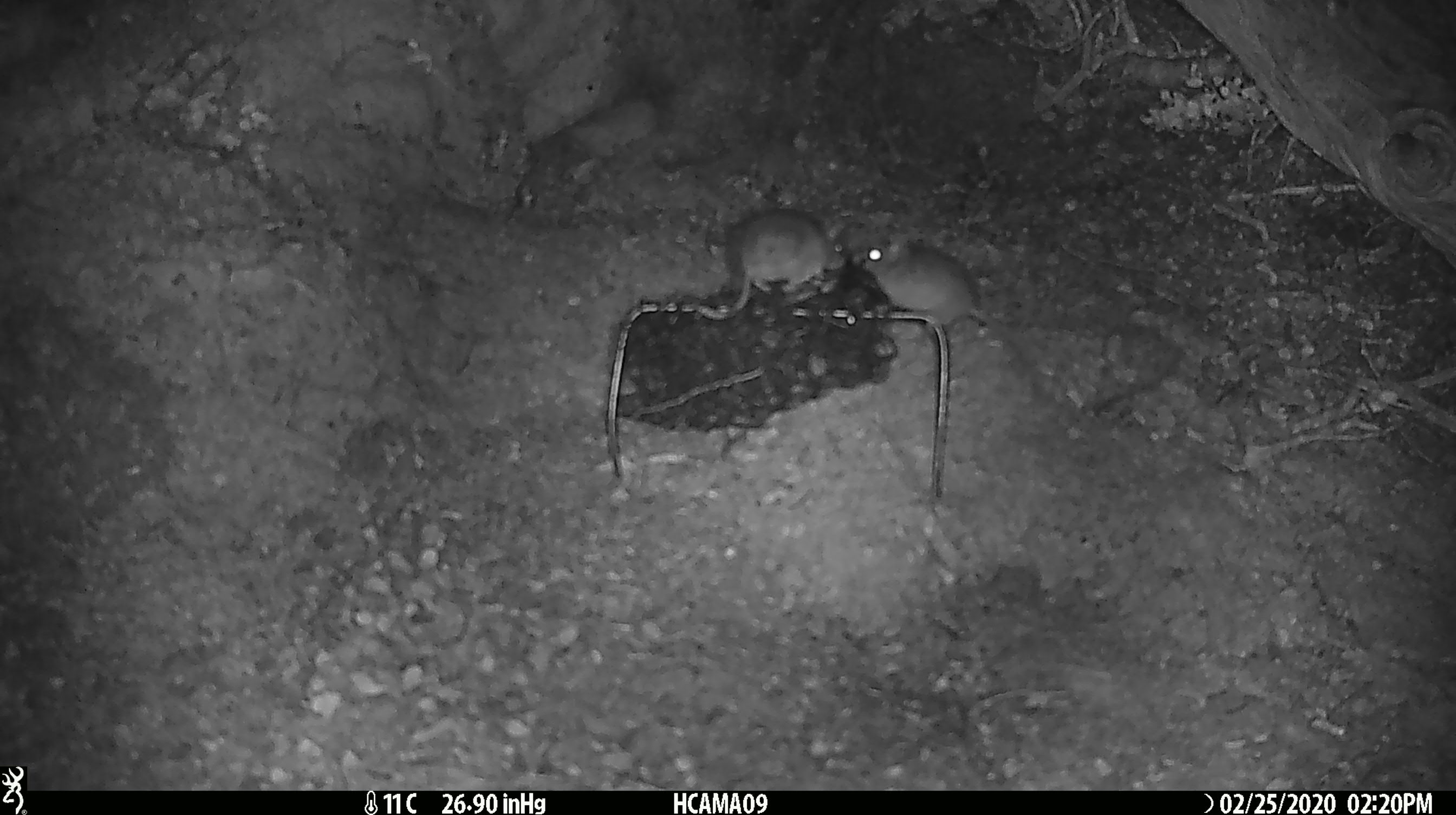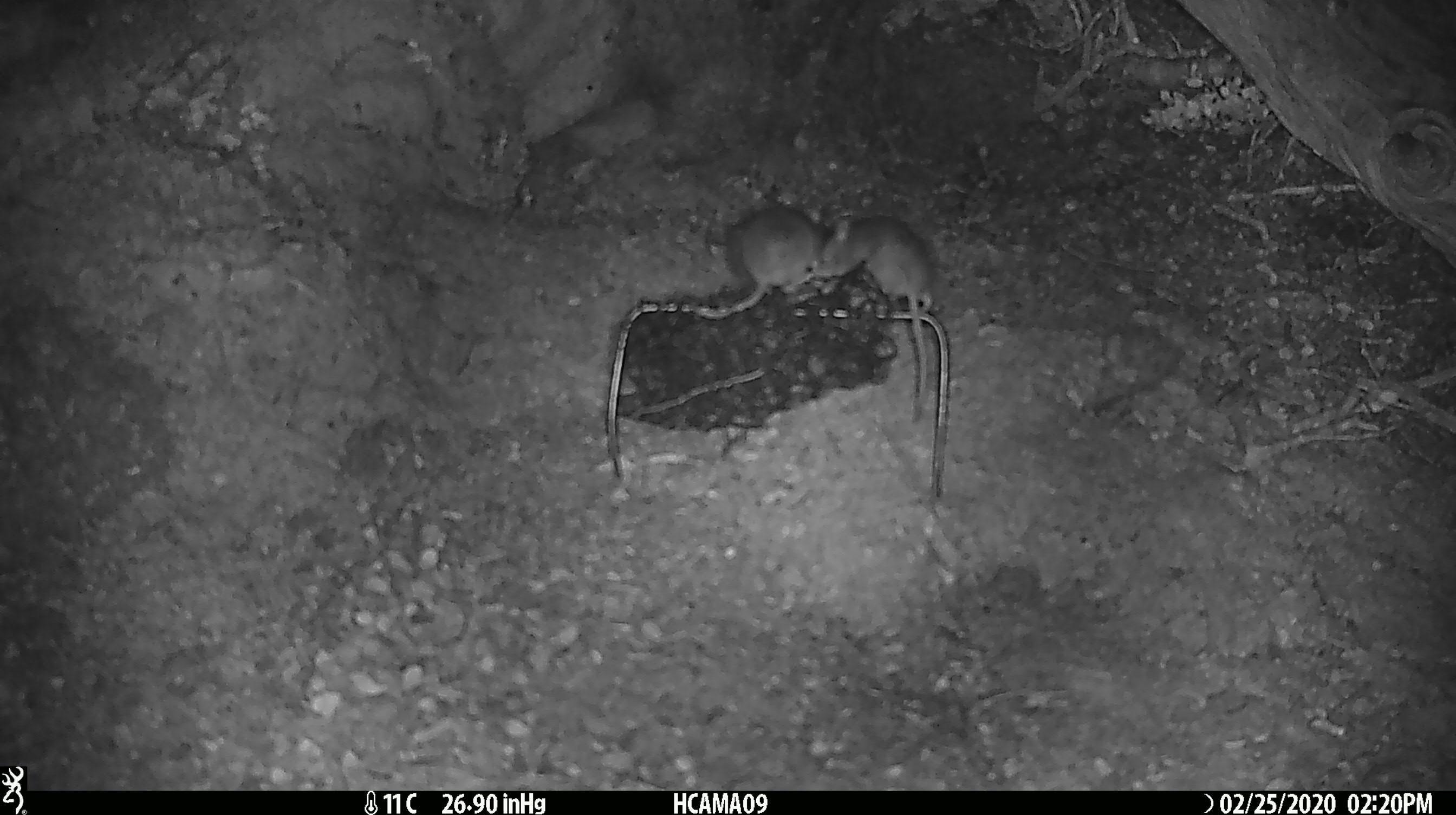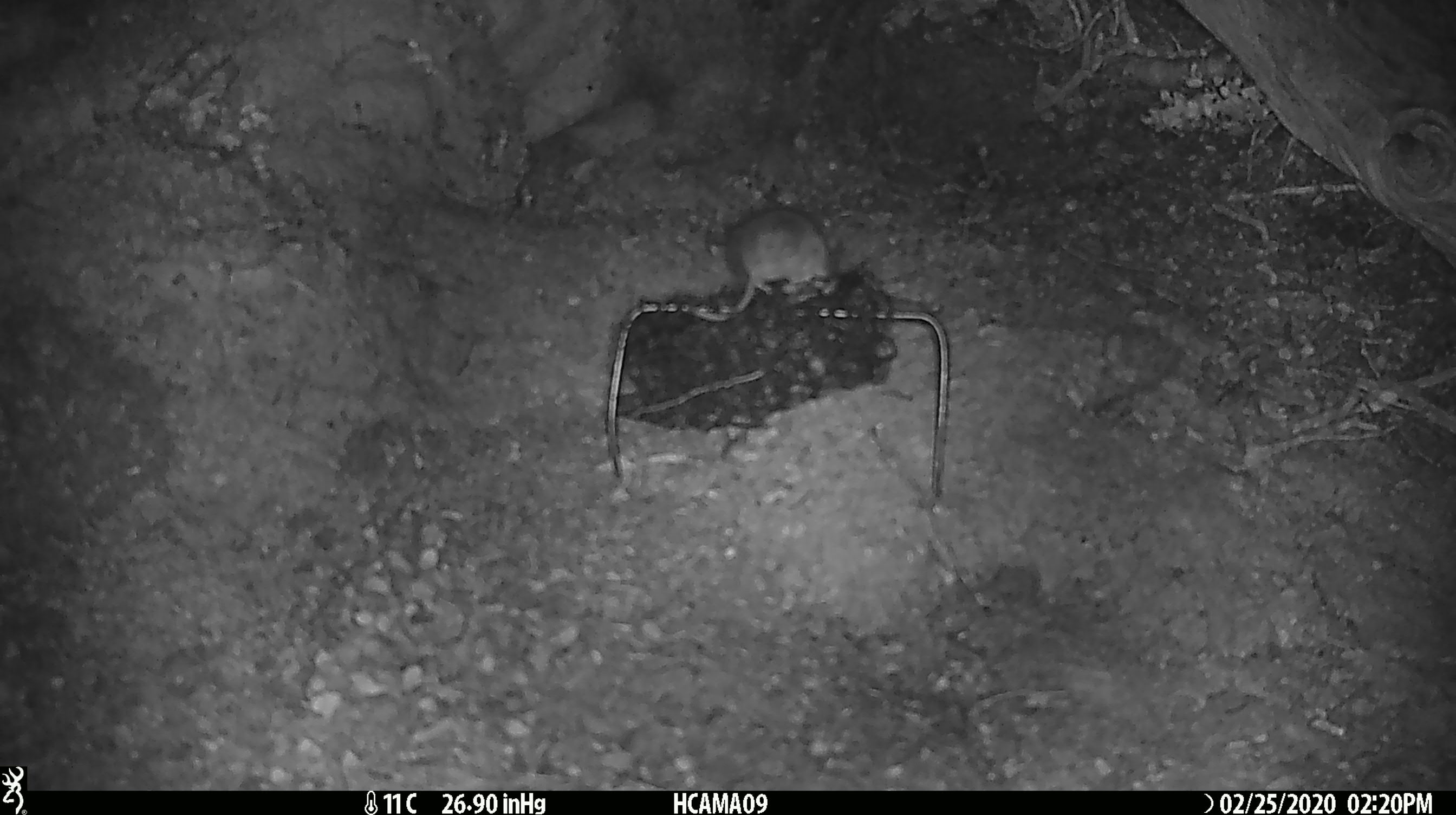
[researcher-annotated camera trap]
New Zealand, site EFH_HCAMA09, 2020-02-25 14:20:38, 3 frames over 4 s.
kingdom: Animalia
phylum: Chordata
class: Mammalia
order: Rodentia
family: Muridae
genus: Mus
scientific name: Mus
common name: mouse